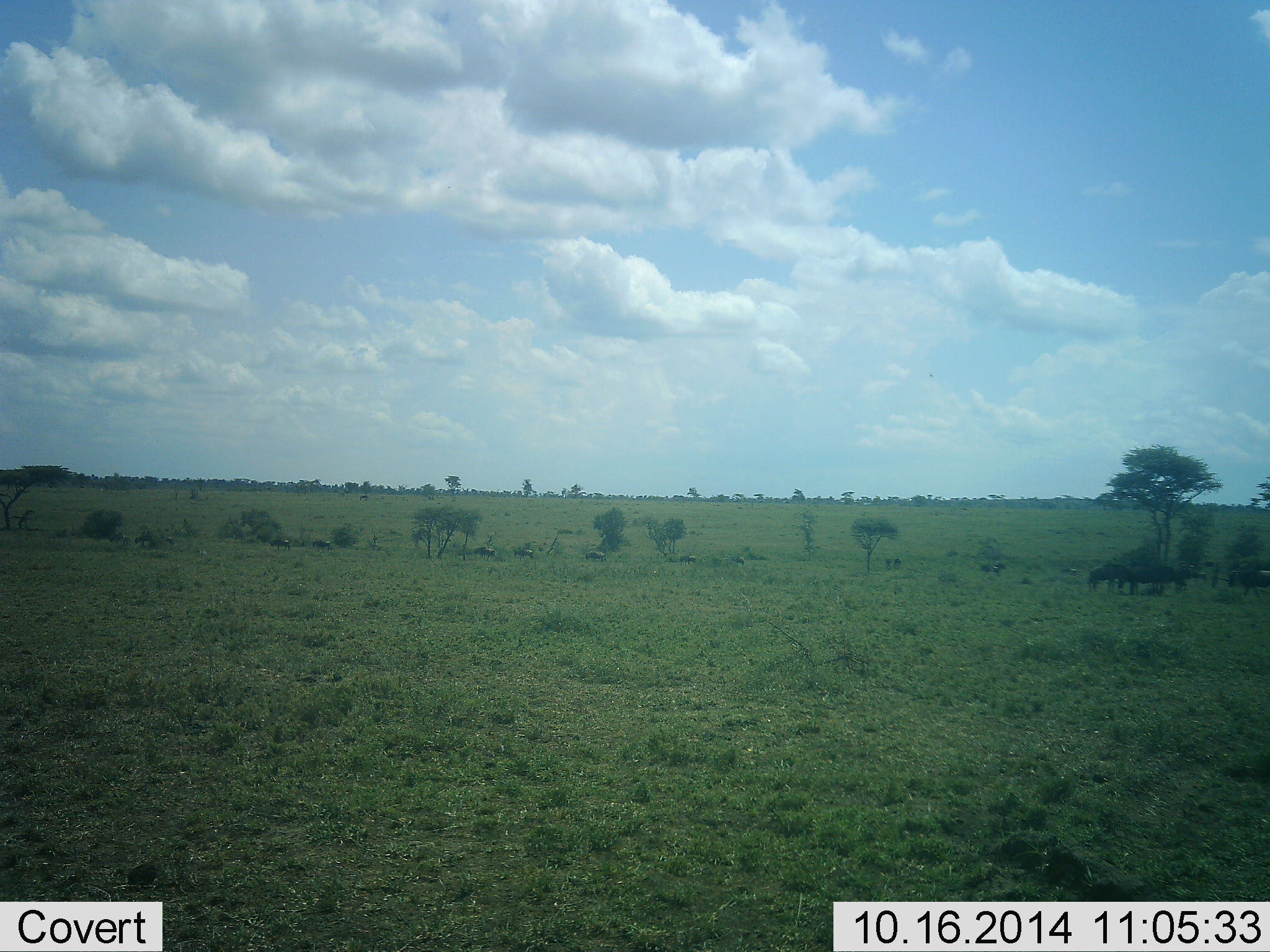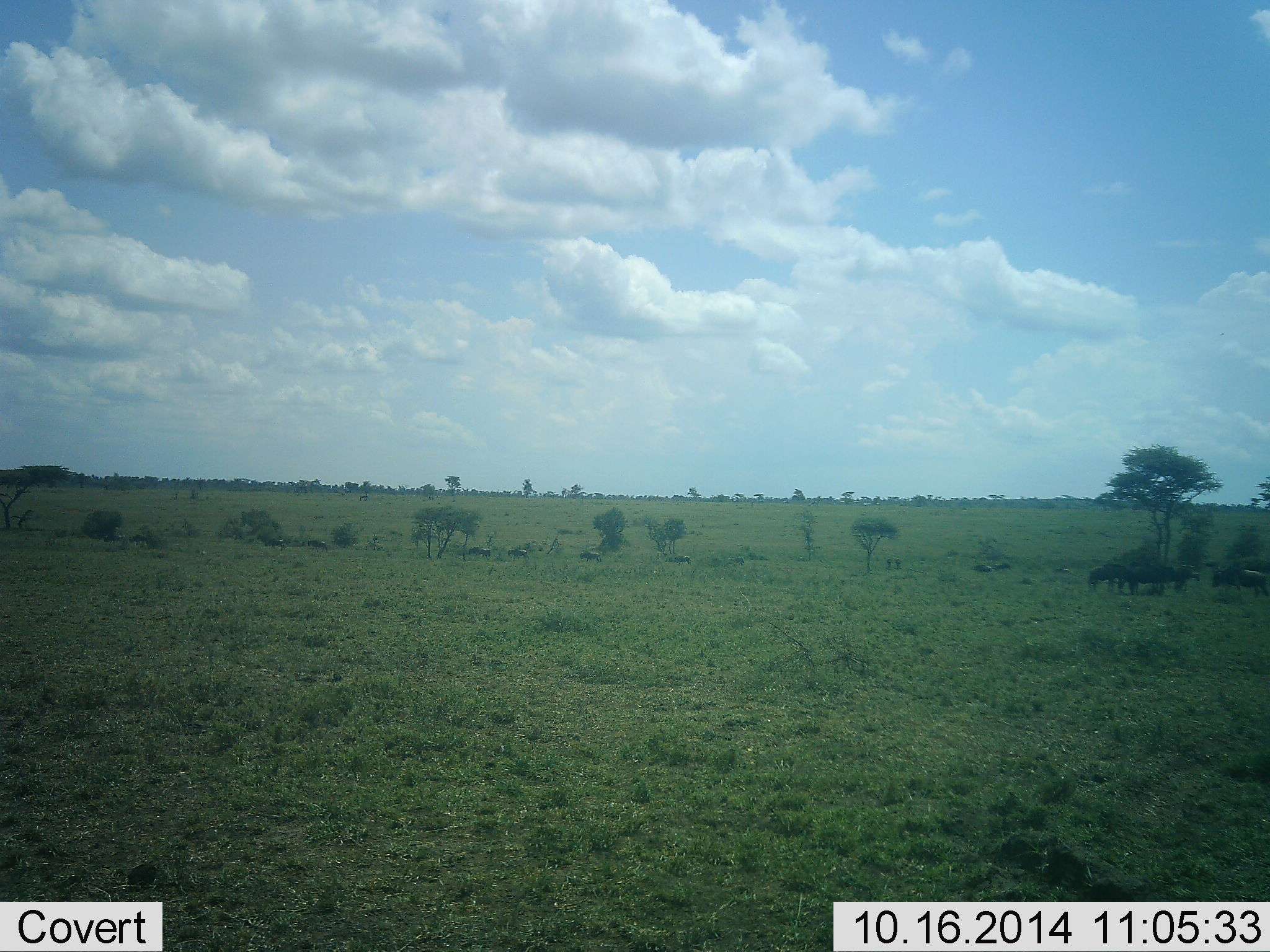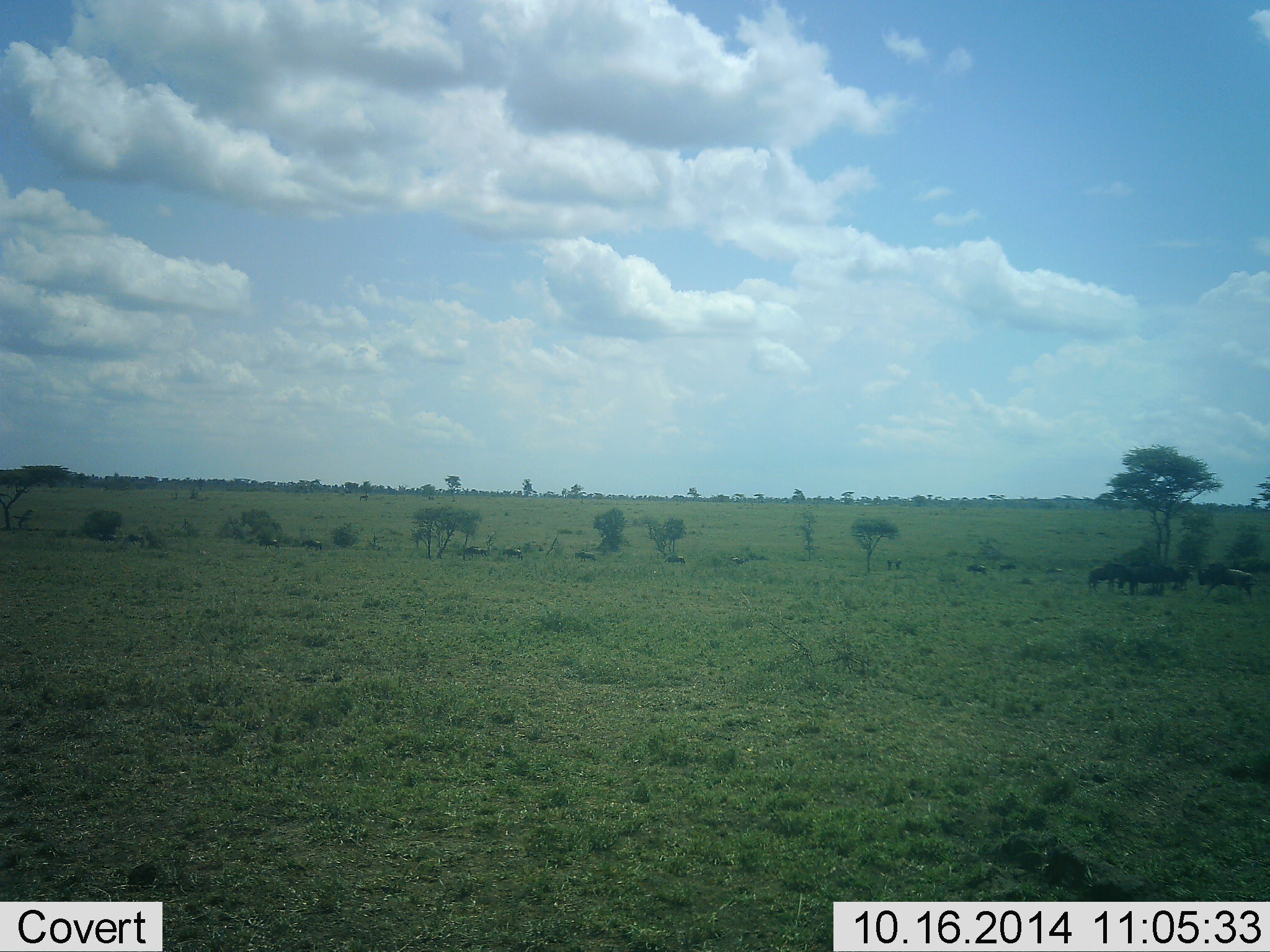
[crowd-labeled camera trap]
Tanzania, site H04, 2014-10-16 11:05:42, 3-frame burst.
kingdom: Animalia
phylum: Chordata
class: Mammalia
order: Artiodactyla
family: Bovidae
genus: Connochaetes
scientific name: Connochaetes taurinus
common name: blue wildebeest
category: wildebeest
Wildebeest (blue wildebeest) (Connochaetes taurinus), count 11-50. Behavior (volunteer vote fractions): standing 27%, resting 0%, moving 82%, interacting 9%. Young present (vote fraction): 0%. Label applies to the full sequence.